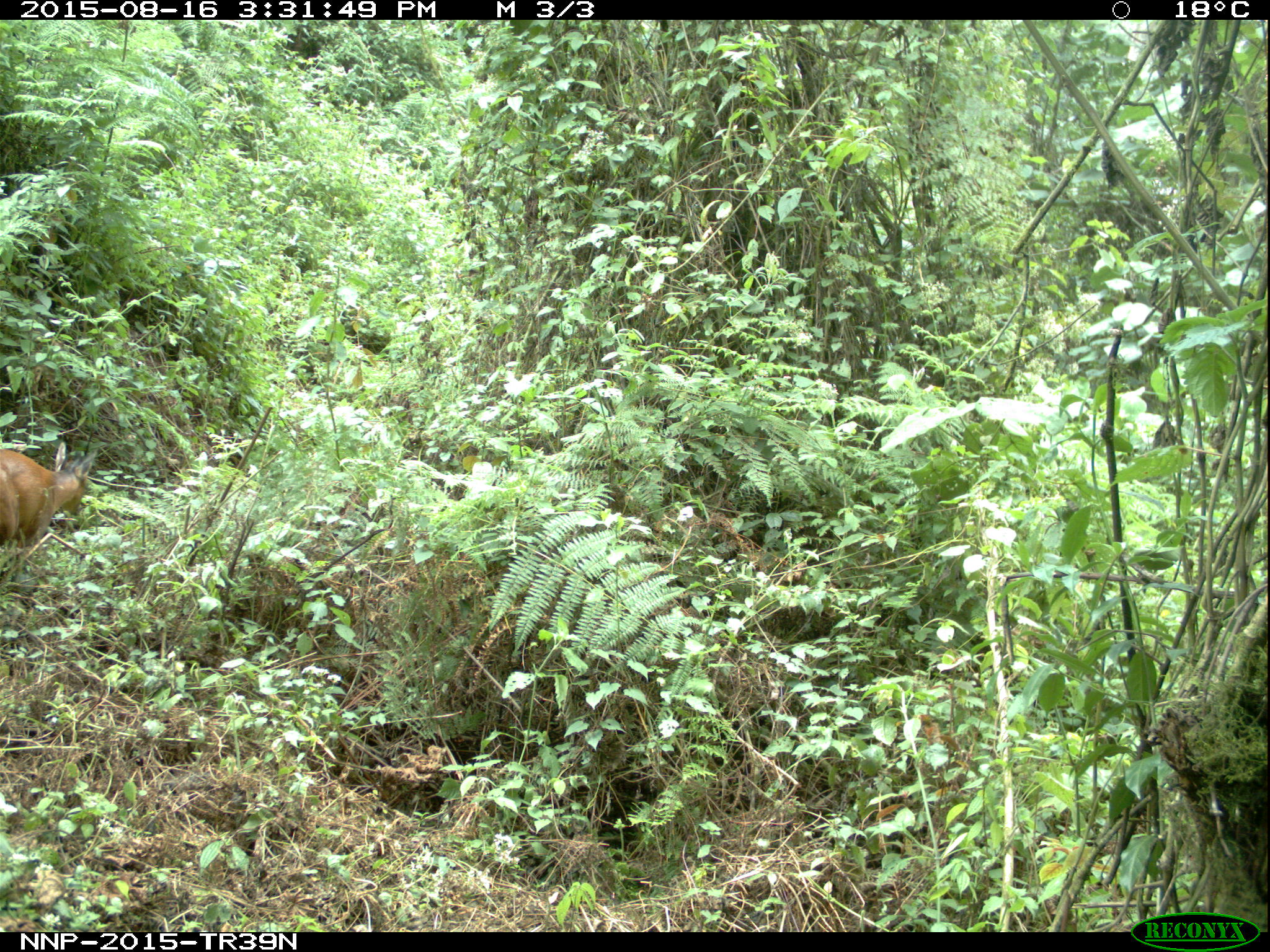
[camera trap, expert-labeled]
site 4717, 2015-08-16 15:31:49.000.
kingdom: Animalia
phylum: Chordata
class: Mammalia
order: Artiodactyla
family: Bovidae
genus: Cephalophus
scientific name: Cephalophus nigrifrons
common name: black-fronted duiker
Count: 1.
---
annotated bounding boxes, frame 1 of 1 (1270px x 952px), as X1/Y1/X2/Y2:
cephalophus nigrifrons: 0/435/97/551